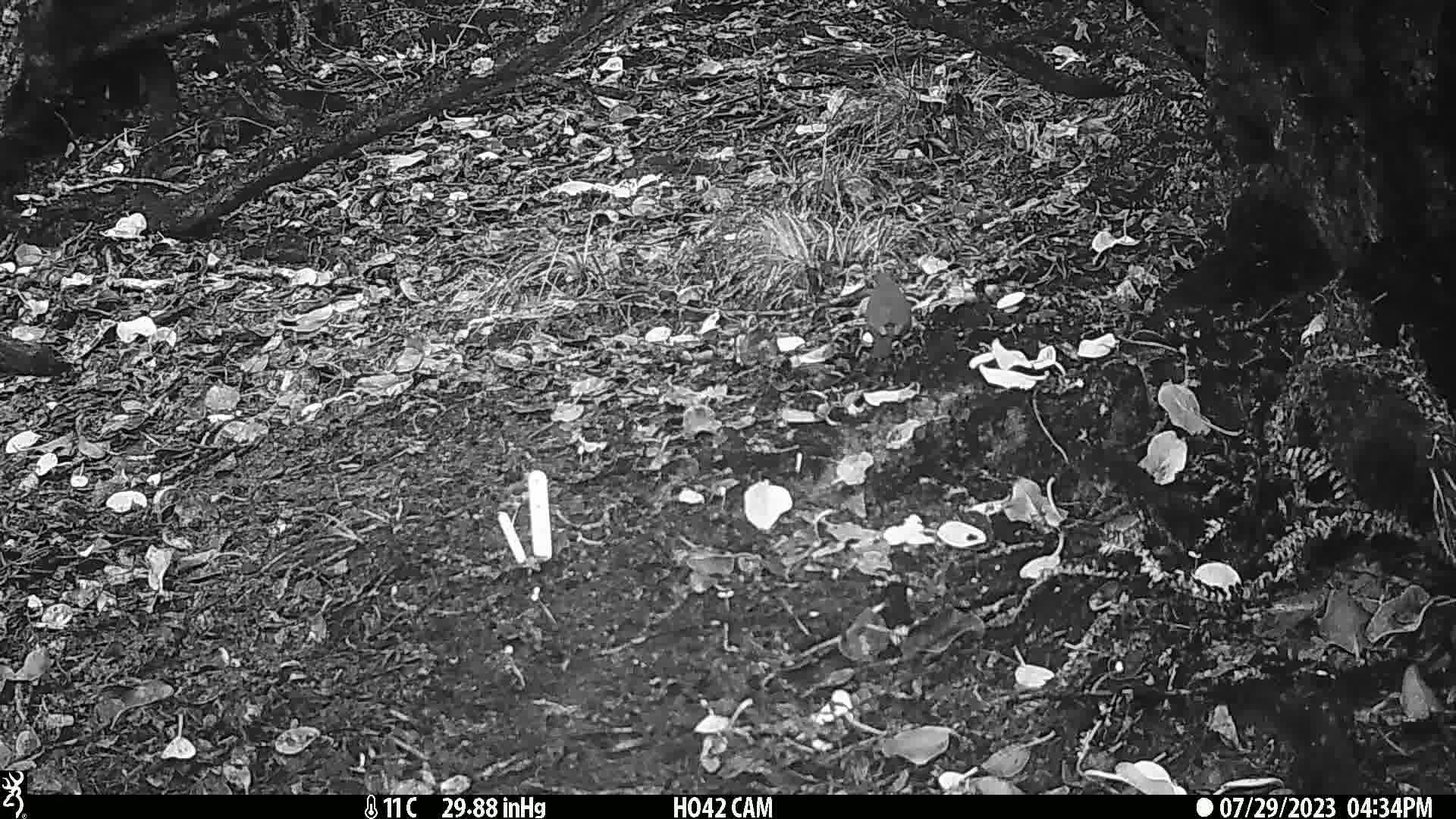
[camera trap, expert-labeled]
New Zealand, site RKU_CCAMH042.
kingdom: Animalia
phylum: Chordata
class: Aves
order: Passeriformes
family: Turdidae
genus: Turdus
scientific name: Turdus merula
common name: eurasian blackbird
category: blackbird